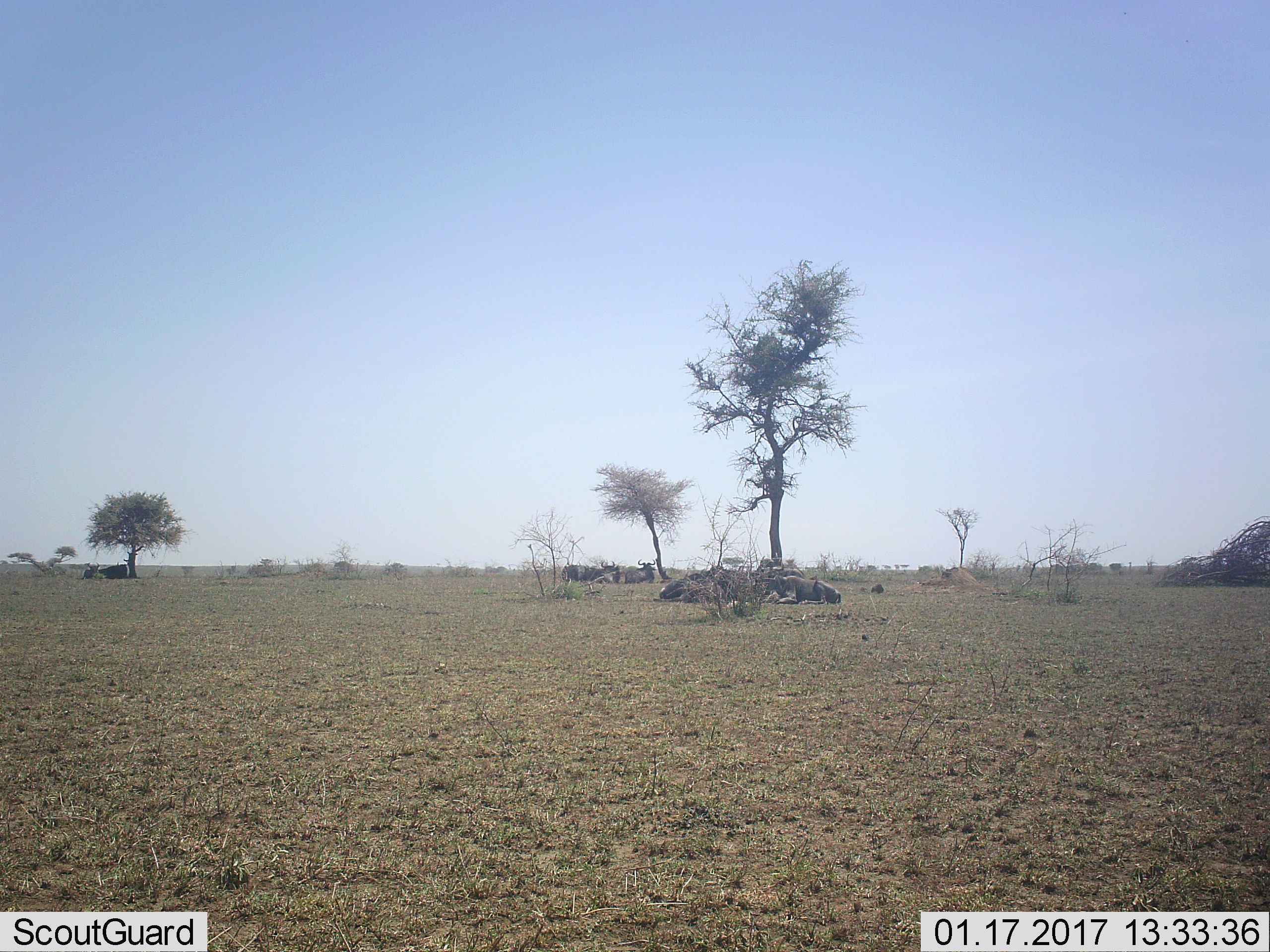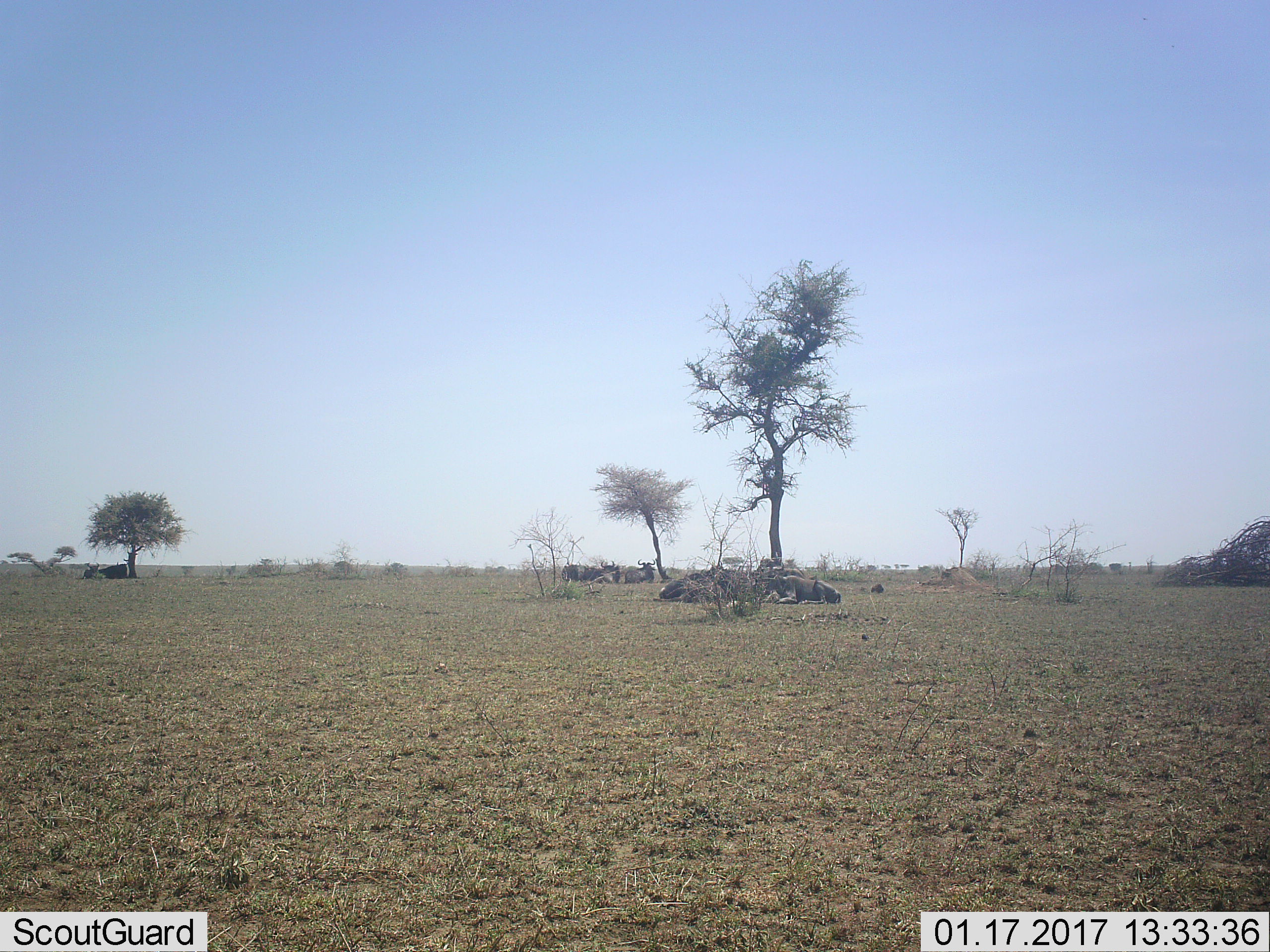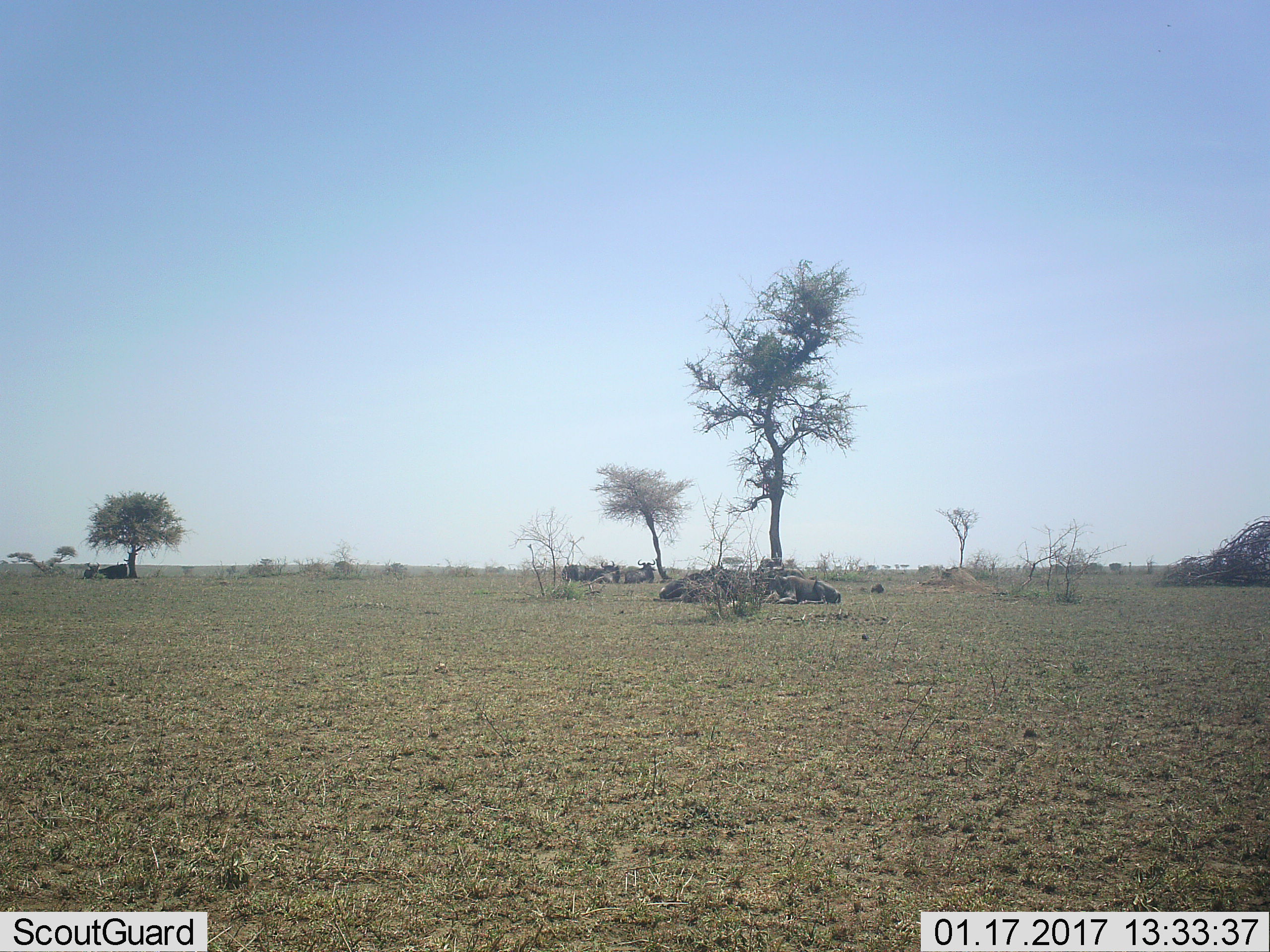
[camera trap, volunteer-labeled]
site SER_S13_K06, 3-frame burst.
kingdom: Animalia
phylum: Chordata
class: Mammalia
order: Artiodactyla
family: Bovidae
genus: Connochaetes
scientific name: Connochaetes taurinus taurinus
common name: blue wildebeest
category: wildebeestblue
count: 11-50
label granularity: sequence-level